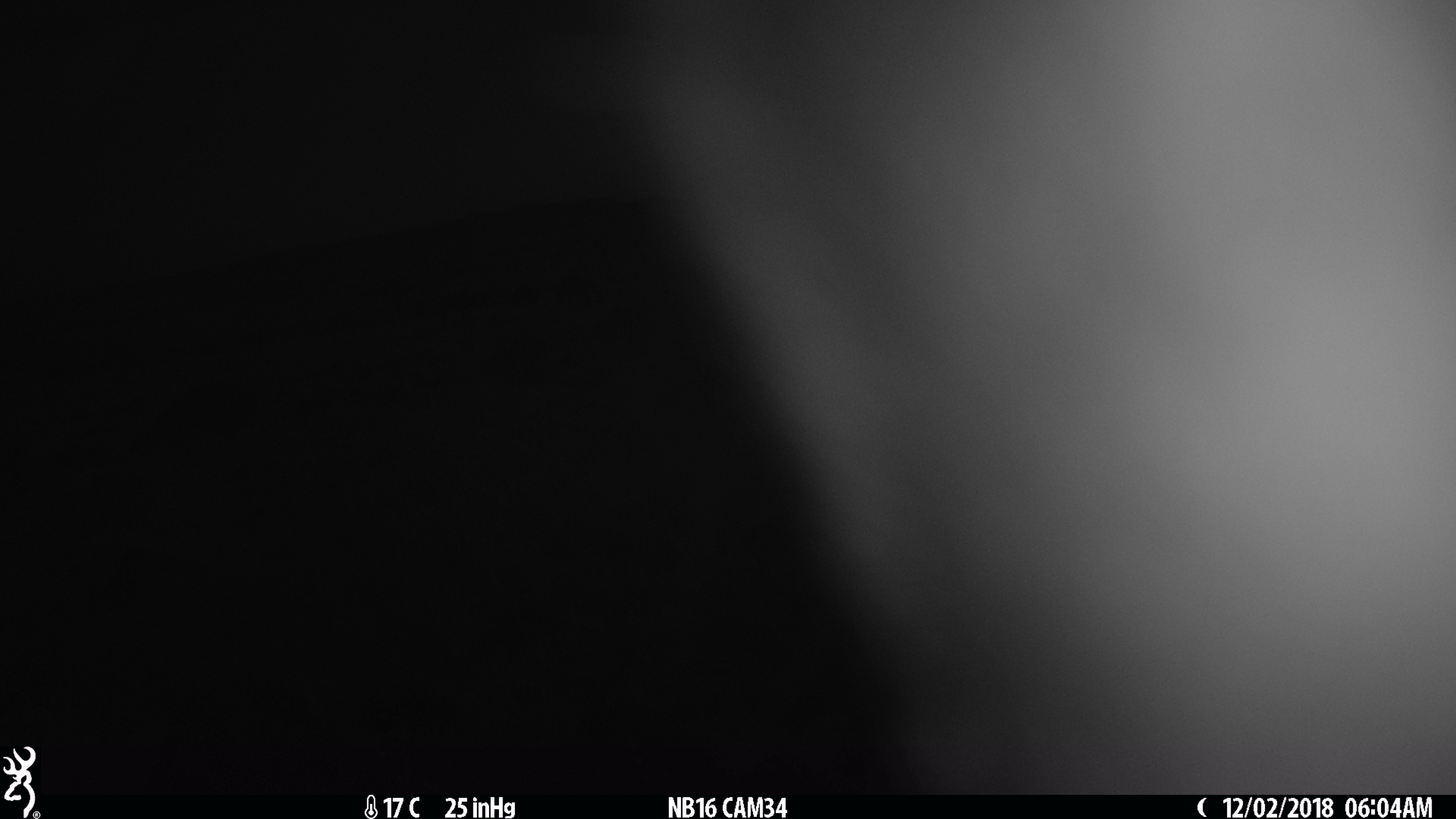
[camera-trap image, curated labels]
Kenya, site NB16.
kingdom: Animalia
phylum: Chordata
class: Mammalia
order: Artiodactyla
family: Bovidae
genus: Connochaetes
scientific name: Connochaetes taurinus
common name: blue wildebeest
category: wildebeest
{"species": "wildebeest (blue wildebeest) (Connochaetes taurinus)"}